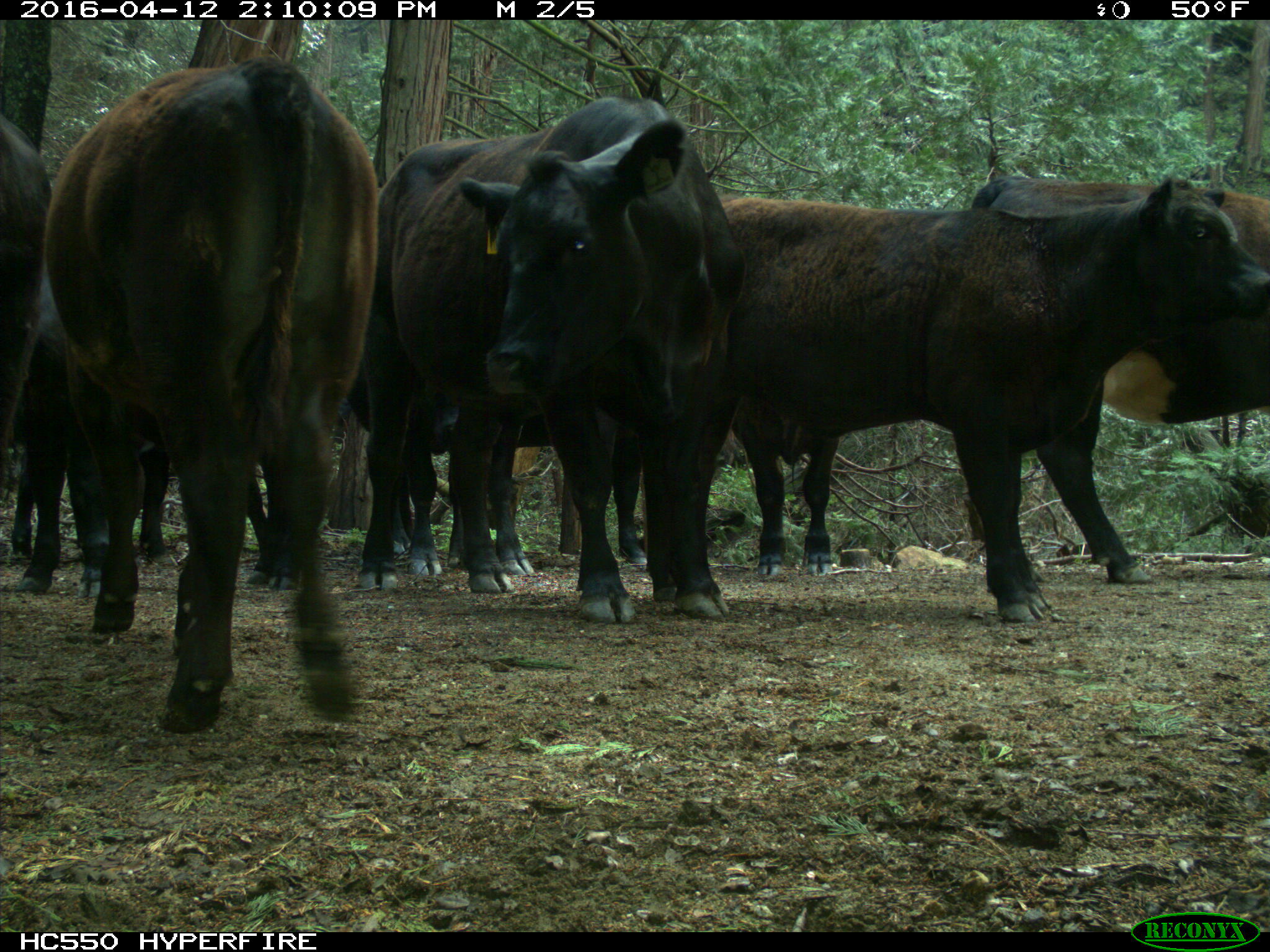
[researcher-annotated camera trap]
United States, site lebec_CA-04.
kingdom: Animalia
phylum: Chordata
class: Mammalia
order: Artiodactyla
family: Bovidae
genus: Bos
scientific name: Bos taurus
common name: domestic cow